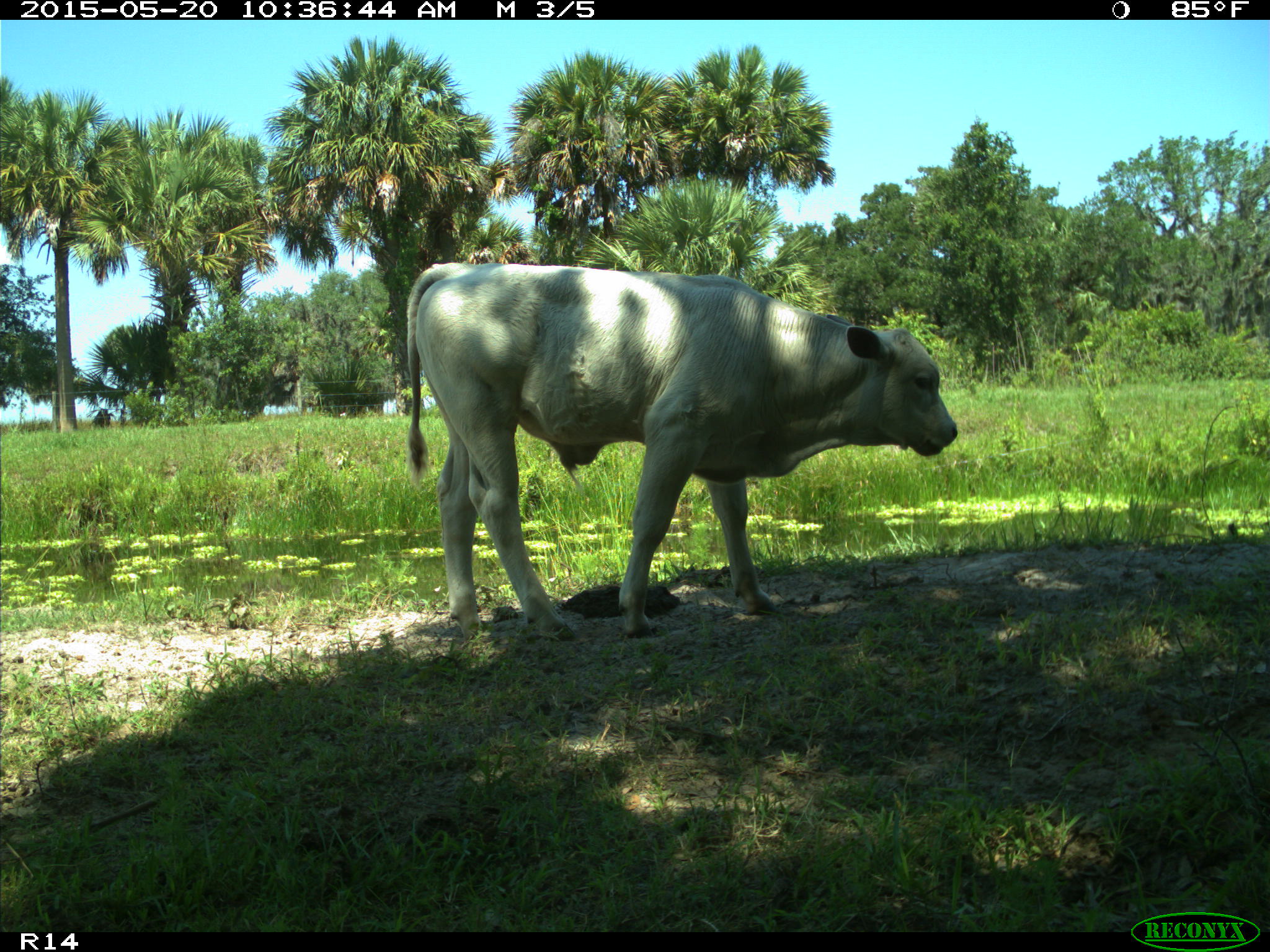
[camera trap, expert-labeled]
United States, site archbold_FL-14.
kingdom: Animalia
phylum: Chordata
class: Mammalia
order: Artiodactyla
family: Bovidae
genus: Bos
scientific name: Bos taurus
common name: domestic cow